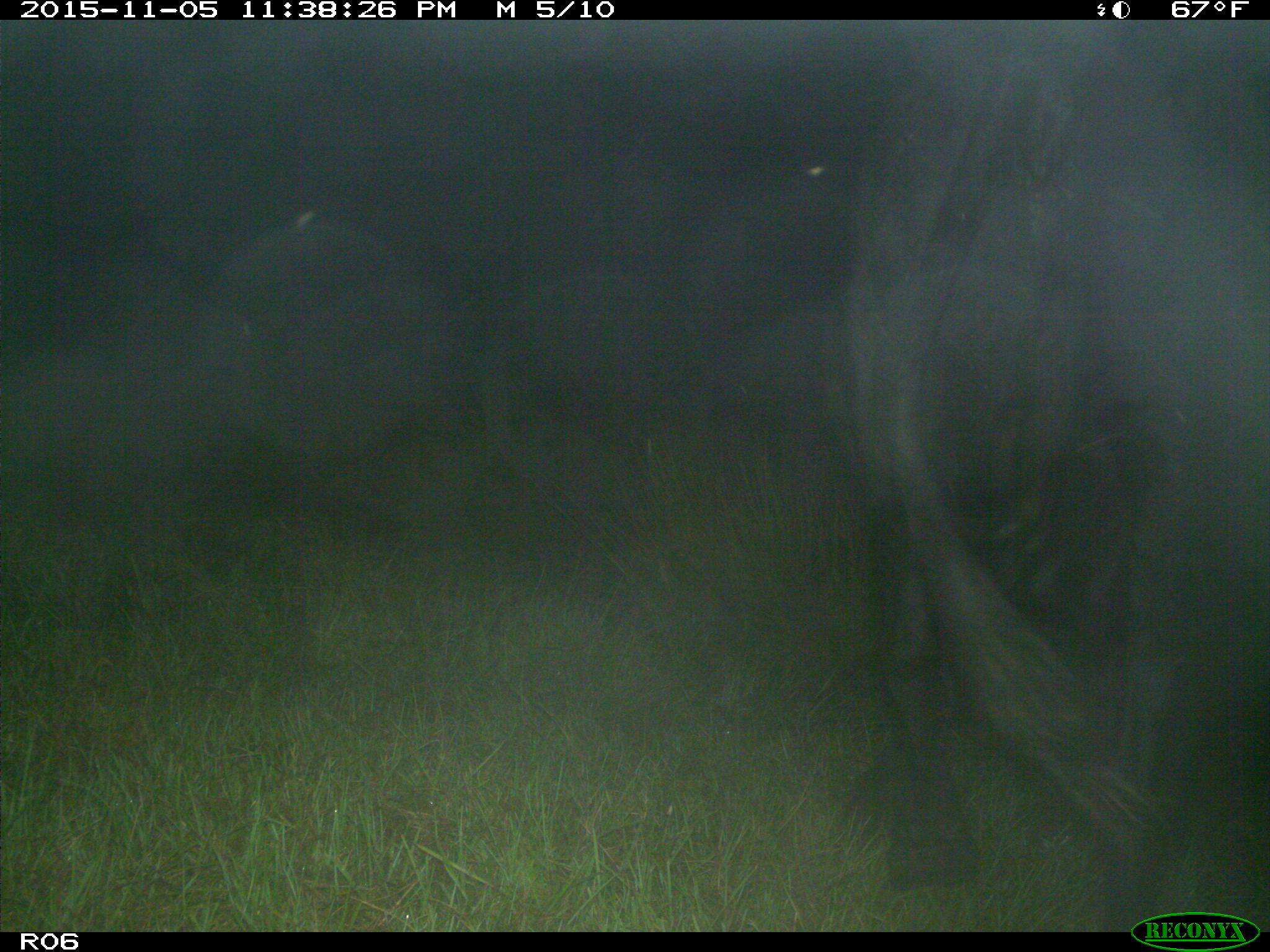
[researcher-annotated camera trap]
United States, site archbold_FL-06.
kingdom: Animalia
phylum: Chordata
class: Mammalia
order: Artiodactyla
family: Bovidae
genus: Bos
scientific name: Bos taurus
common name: domestic cow